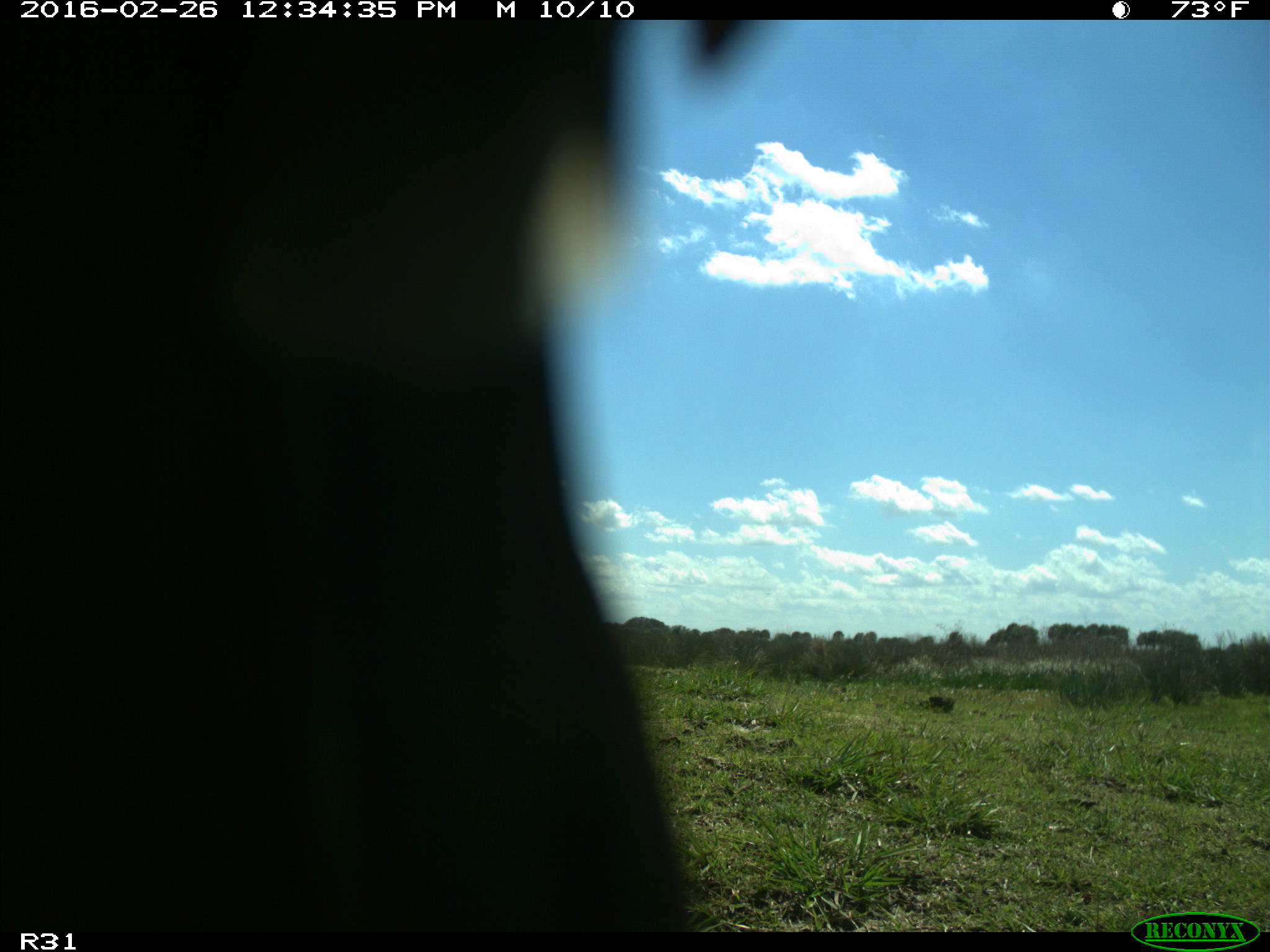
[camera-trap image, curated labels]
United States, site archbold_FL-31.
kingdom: Animalia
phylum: Chordata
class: Aves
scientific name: Aves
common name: birds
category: unidentified bird